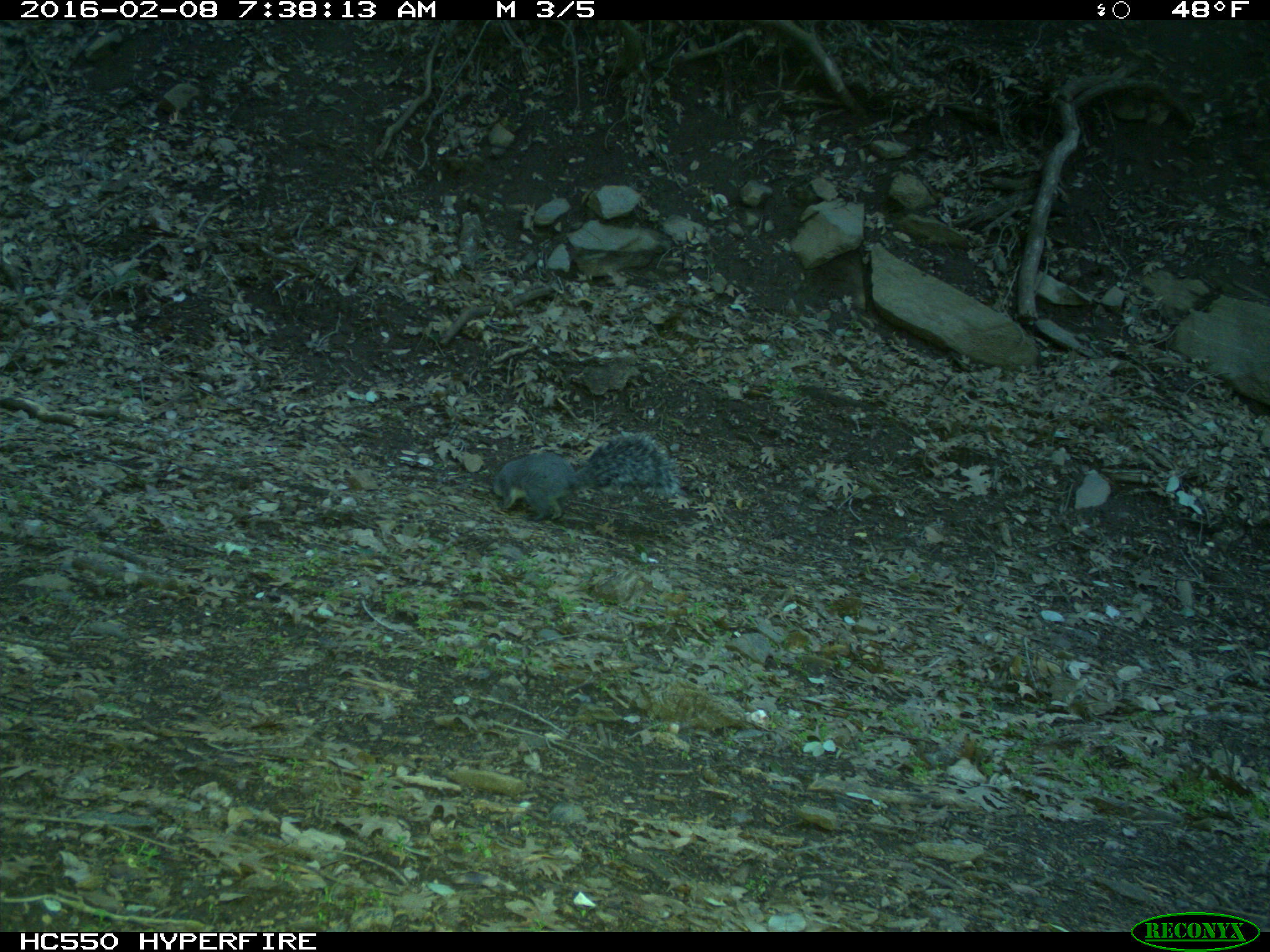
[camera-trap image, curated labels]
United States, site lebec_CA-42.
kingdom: Animalia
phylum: Chordata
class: Mammalia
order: Rodentia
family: Sciuridae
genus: Sciurus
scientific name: Sciurus carolinensis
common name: eastern gray squirrel